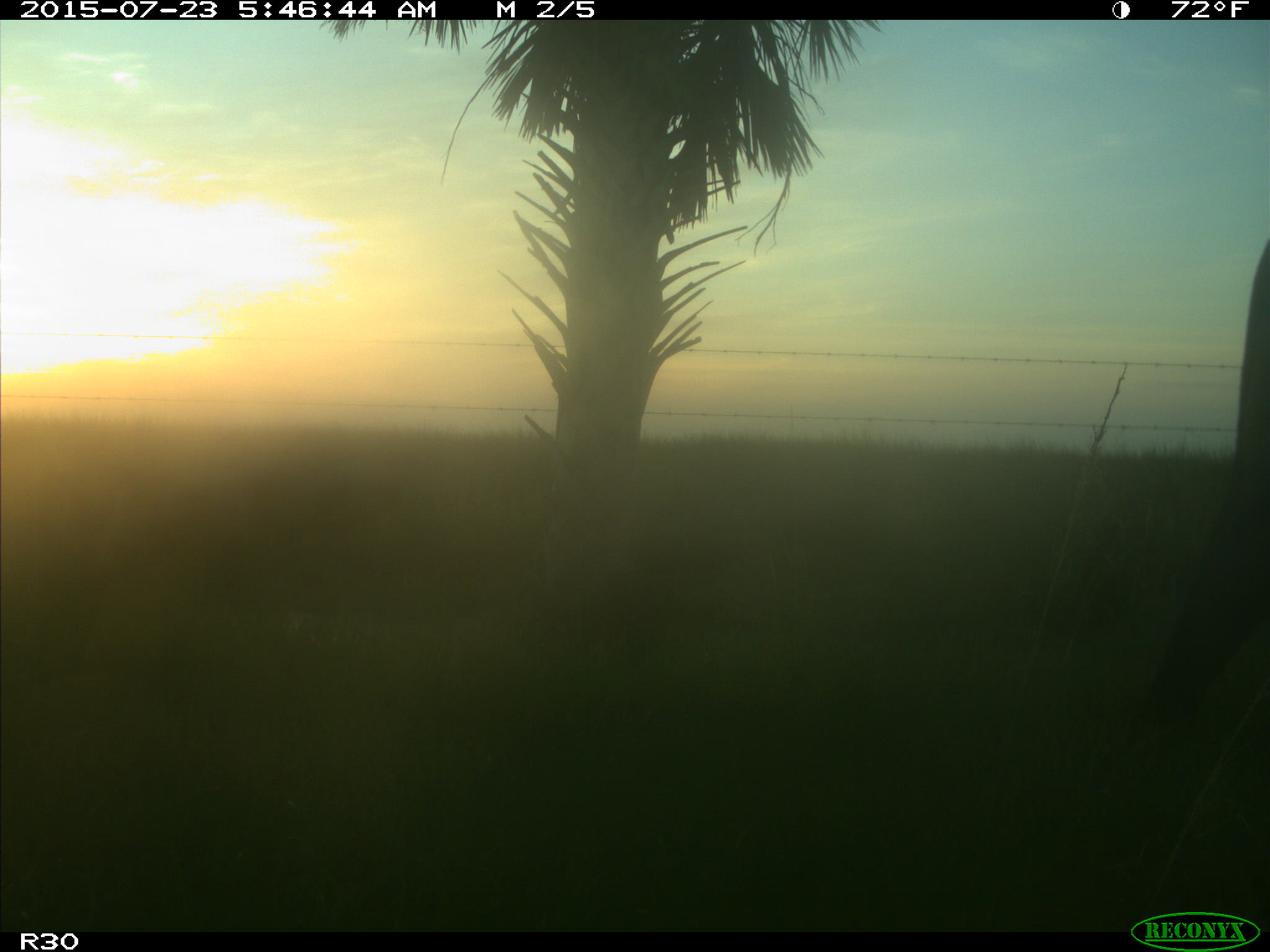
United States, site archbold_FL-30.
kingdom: Animalia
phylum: Chordata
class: Mammalia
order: Artiodactyla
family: Bovidae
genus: Bos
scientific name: Bos taurus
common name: domestic cow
Bos taurus (domestic cow).